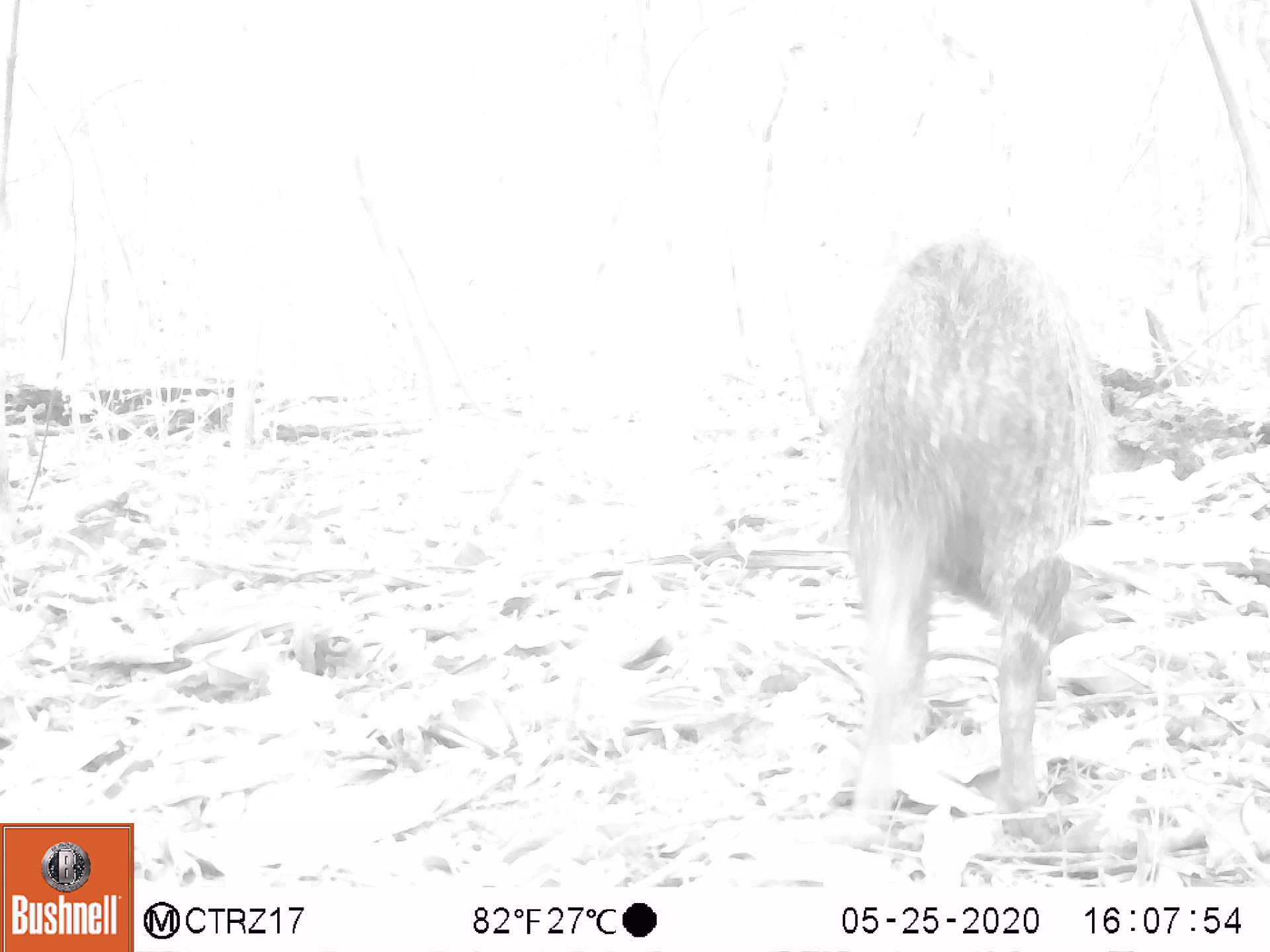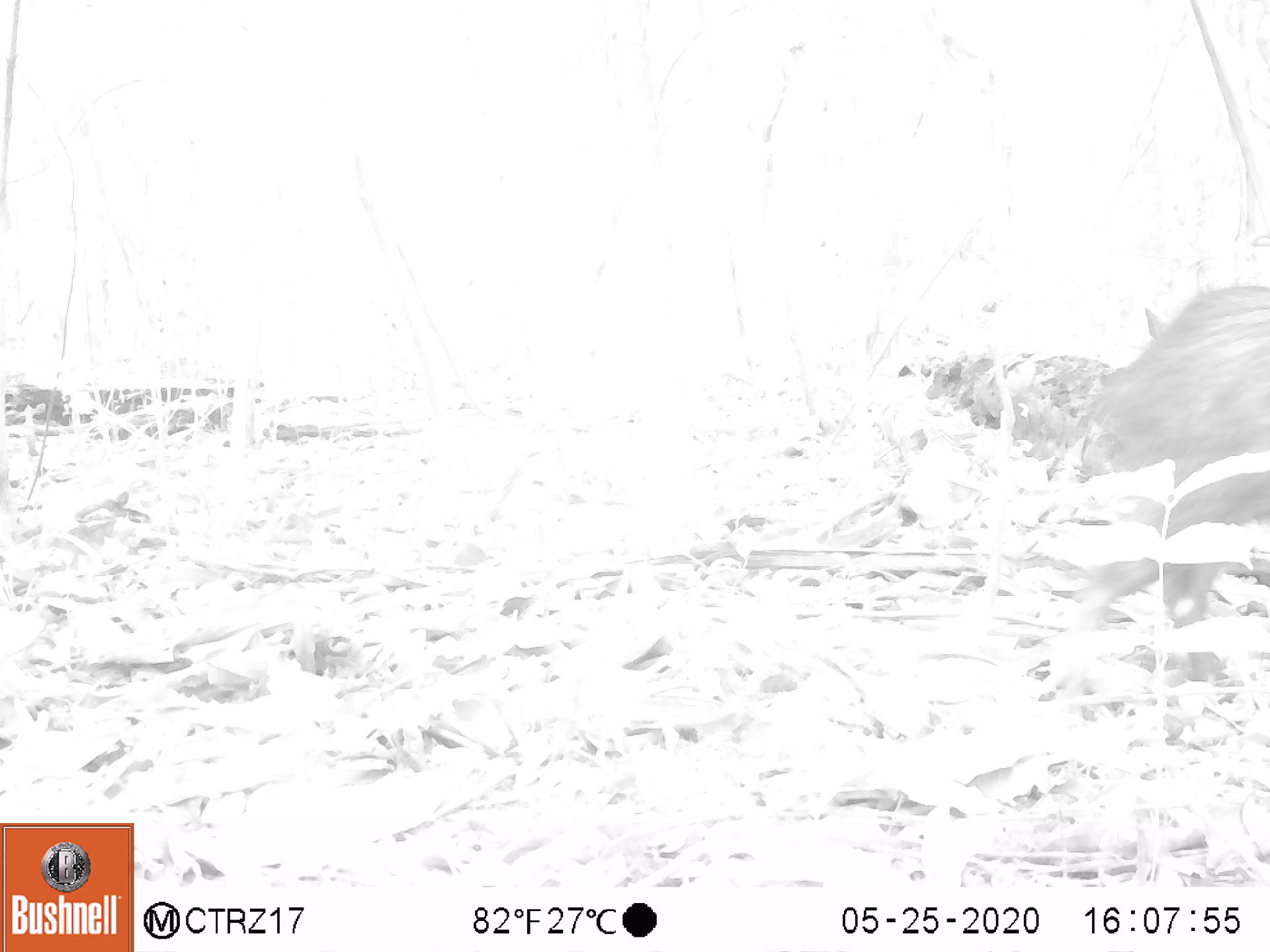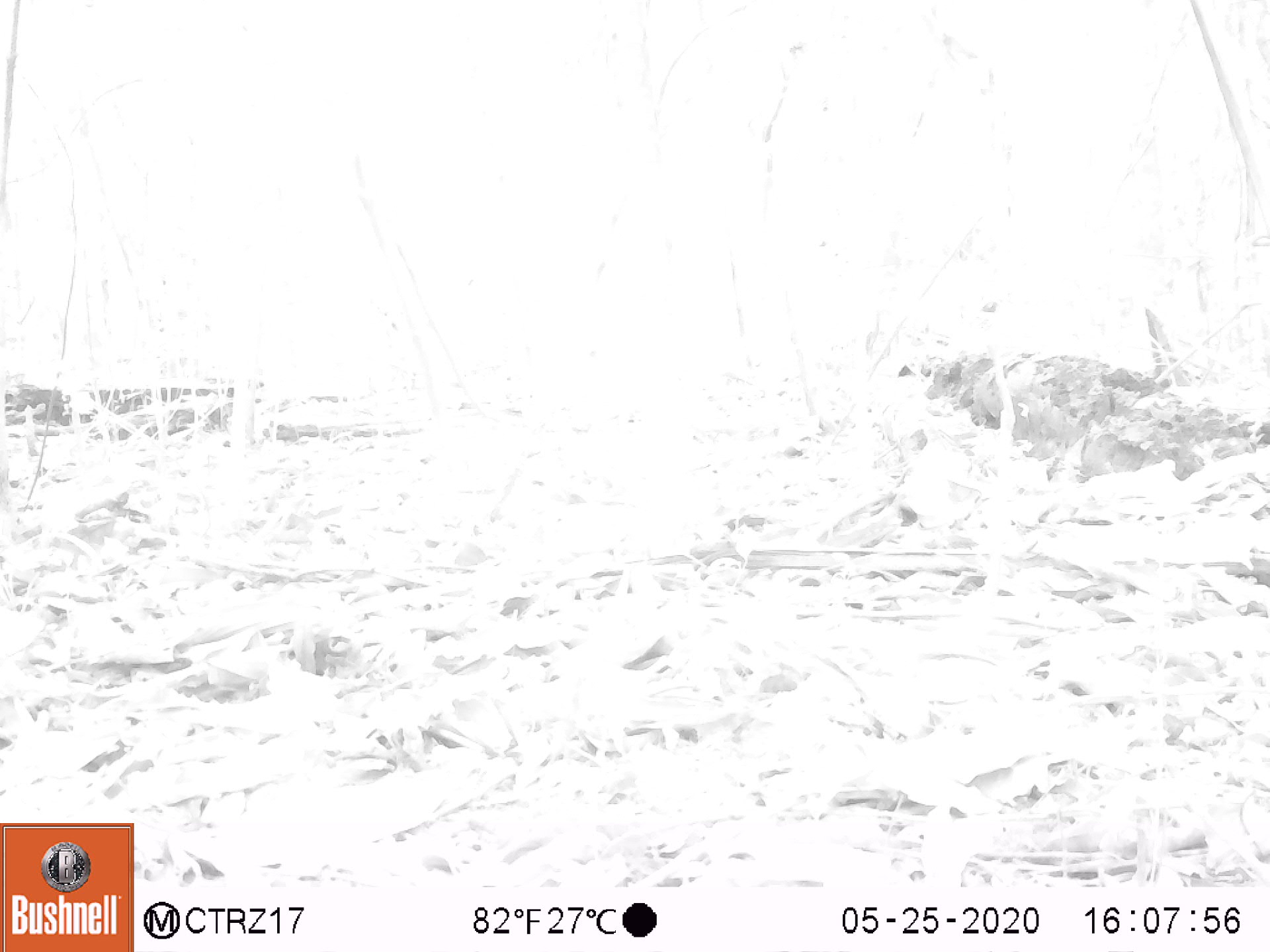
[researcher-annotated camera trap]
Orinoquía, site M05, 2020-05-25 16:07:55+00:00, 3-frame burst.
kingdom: Animalia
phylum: Chordata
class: Mammalia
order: Artiodactyla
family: Tayassuidae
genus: Pecari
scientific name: Pecari tajacu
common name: collared peccary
Collared peccary (Pecari tajacu).